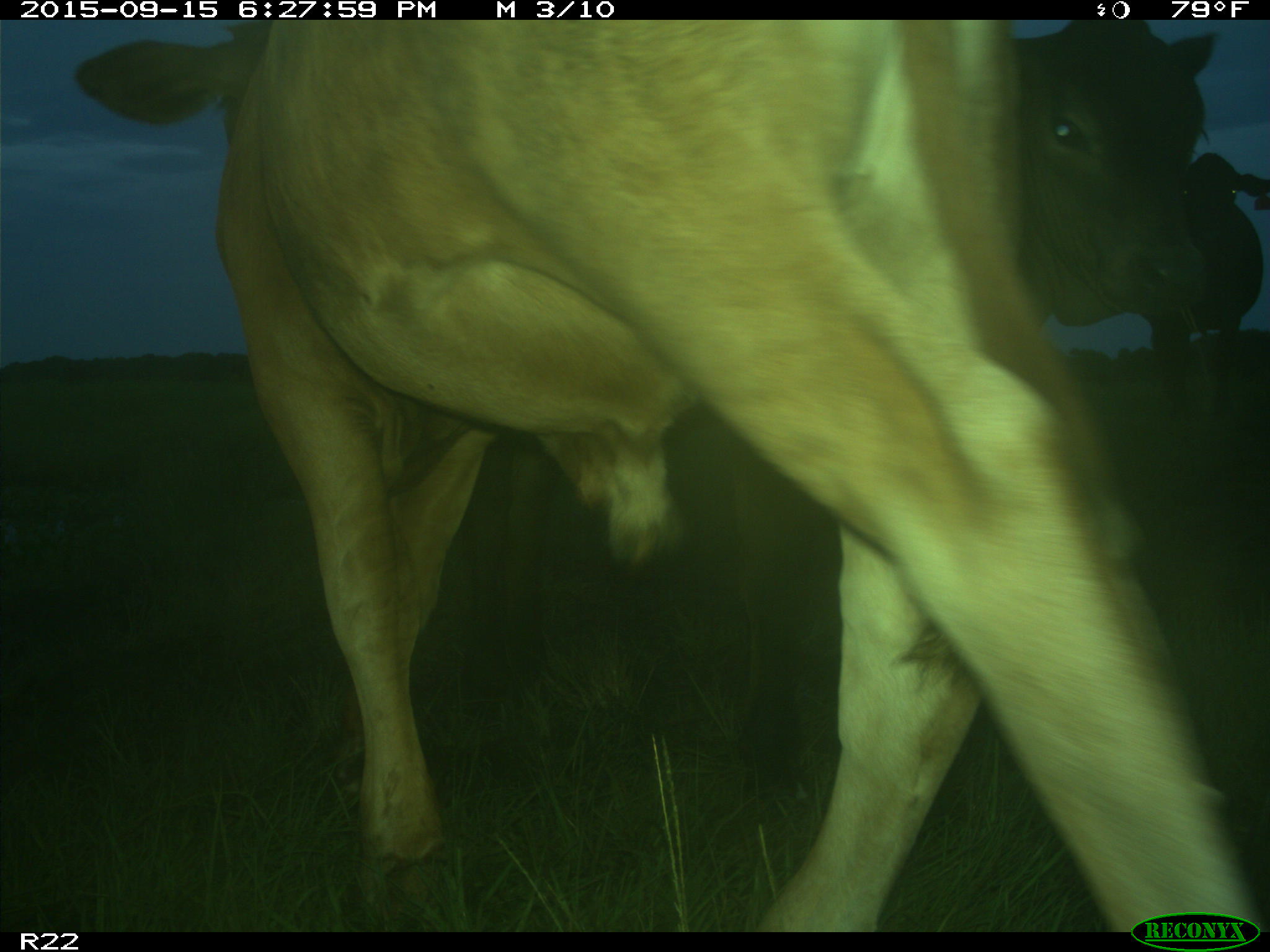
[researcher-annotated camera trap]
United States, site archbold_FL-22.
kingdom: Animalia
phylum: Chordata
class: Mammalia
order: Artiodactyla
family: Bovidae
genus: Bos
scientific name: Bos taurus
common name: domestic cow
Bos taurus (domestic cow).